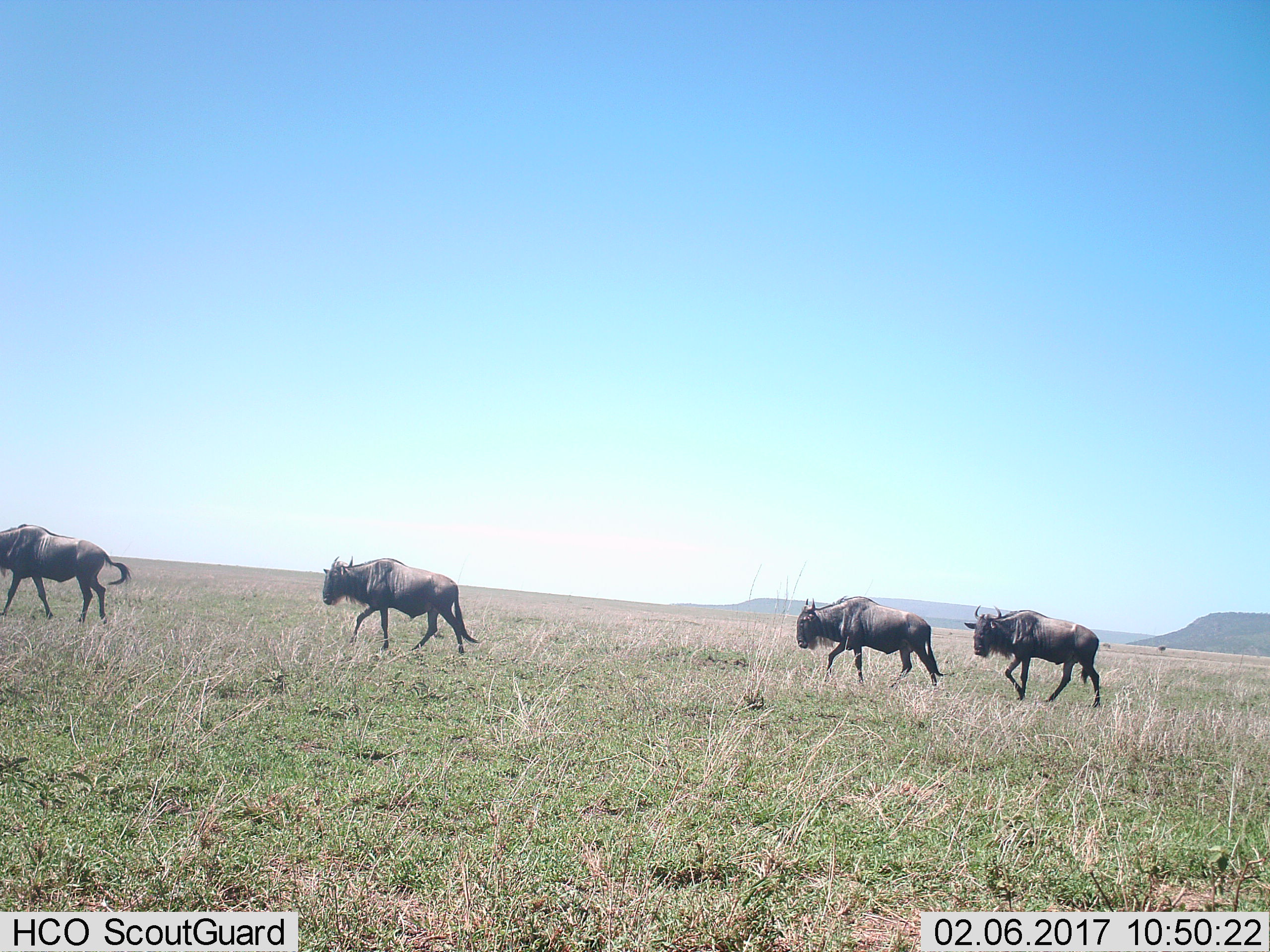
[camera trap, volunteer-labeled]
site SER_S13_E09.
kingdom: Animalia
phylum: Chordata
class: Mammalia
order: Artiodactyla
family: Bovidae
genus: Connochaetes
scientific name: Connochaetes taurinus taurinus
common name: blue wildebeest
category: wildebeestblue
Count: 4.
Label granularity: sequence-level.